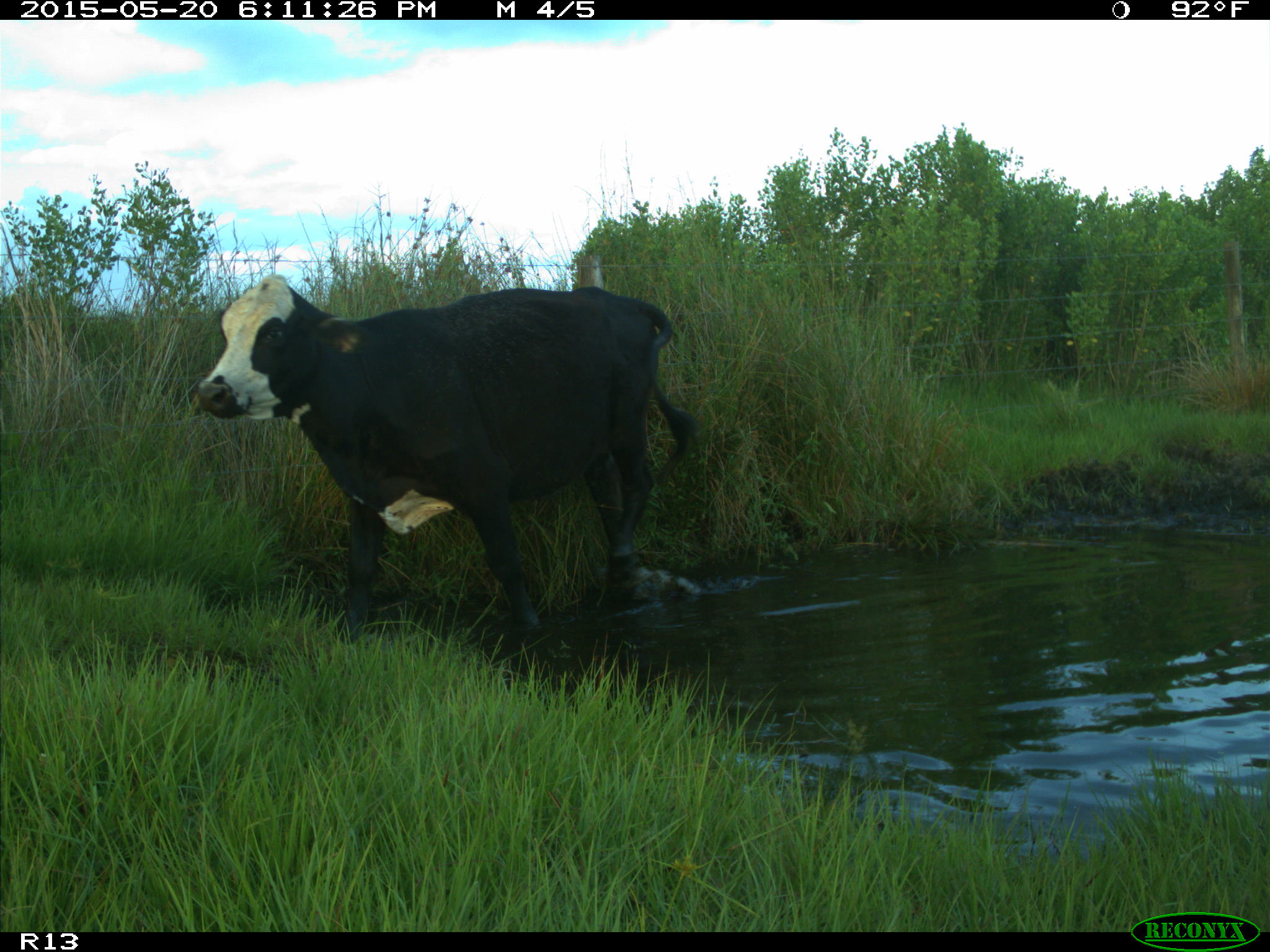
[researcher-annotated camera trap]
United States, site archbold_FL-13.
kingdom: Animalia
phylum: Chordata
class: Mammalia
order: Artiodactyla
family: Bovidae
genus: Bos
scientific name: Bos taurus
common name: domestic cow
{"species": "Bos taurus (domestic cow)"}